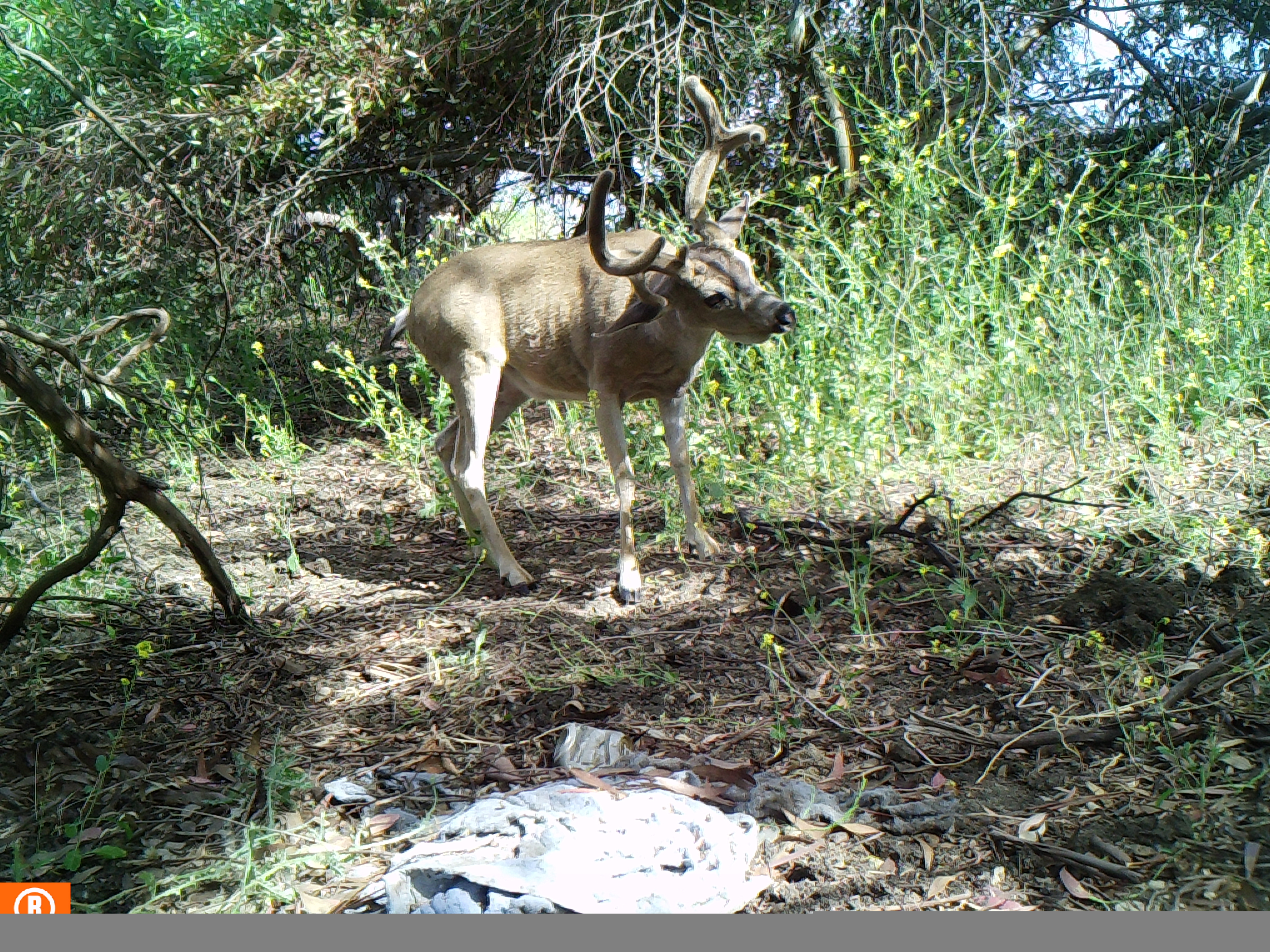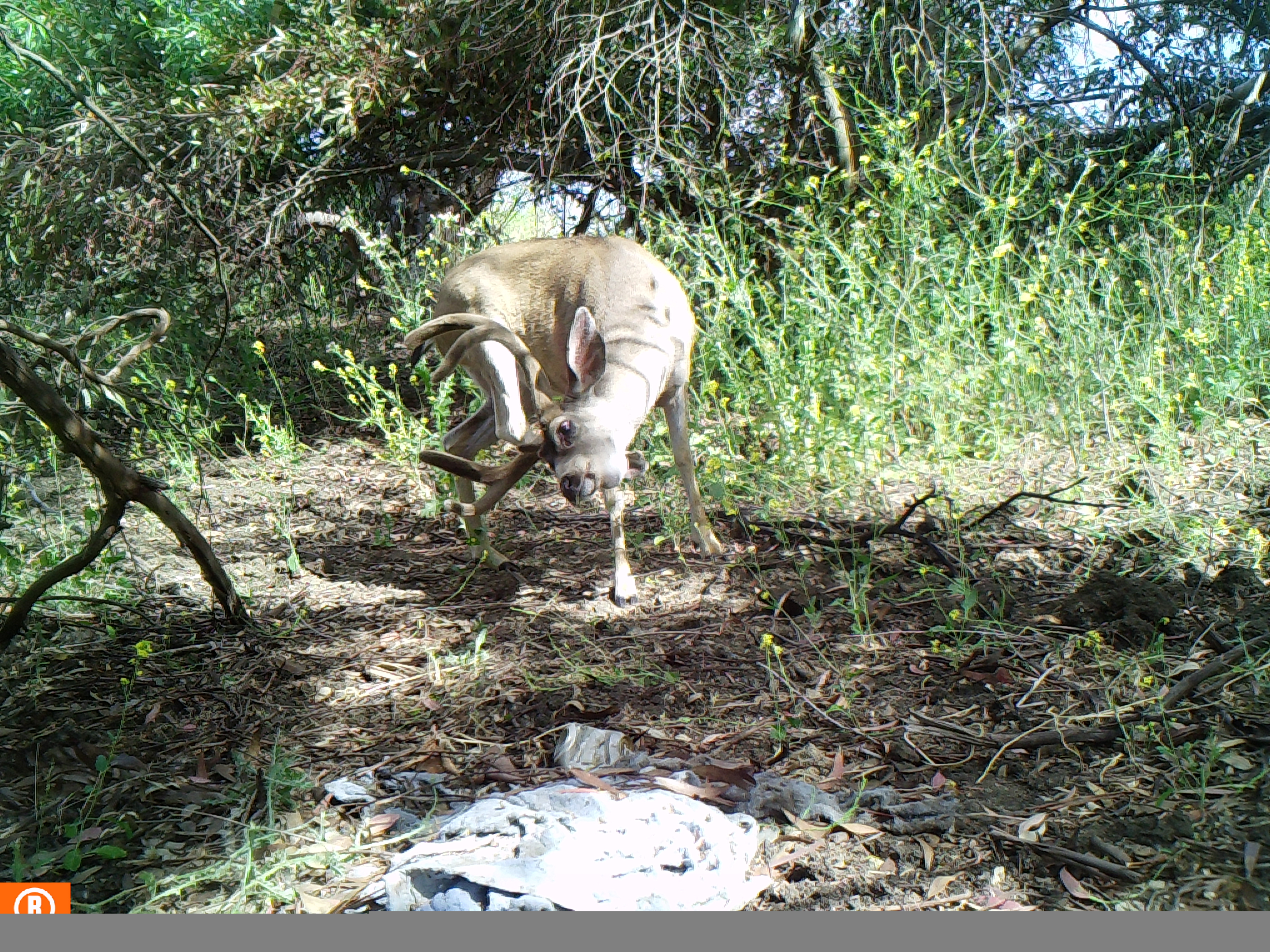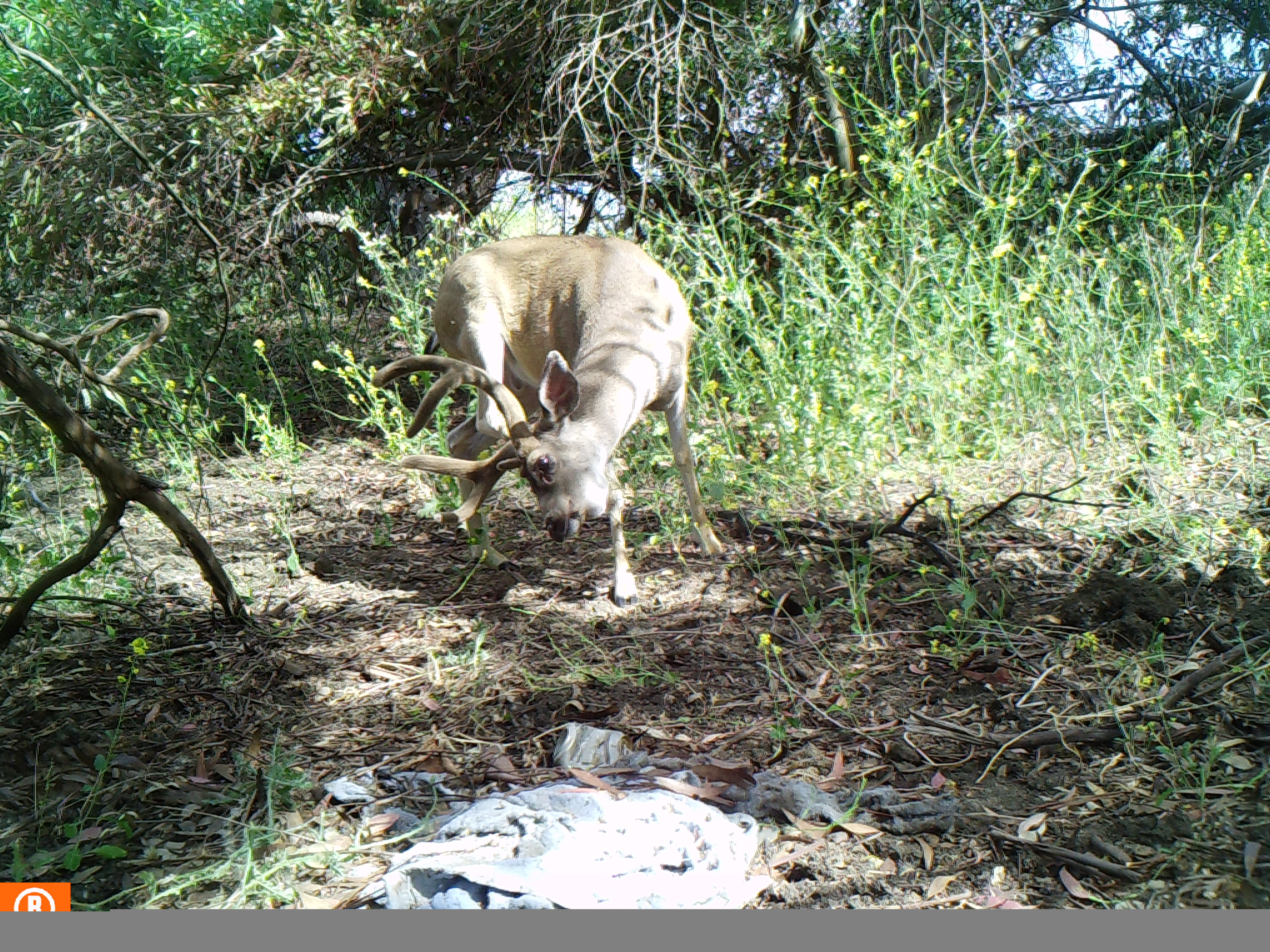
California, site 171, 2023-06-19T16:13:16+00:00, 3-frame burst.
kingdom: Animalia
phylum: Chordata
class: Mammalia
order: Artiodactyla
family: Cervidae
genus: Odocoileus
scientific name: Odocoileus hemionus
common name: mule deer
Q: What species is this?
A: Mule deer (Odocoileus hemionus).